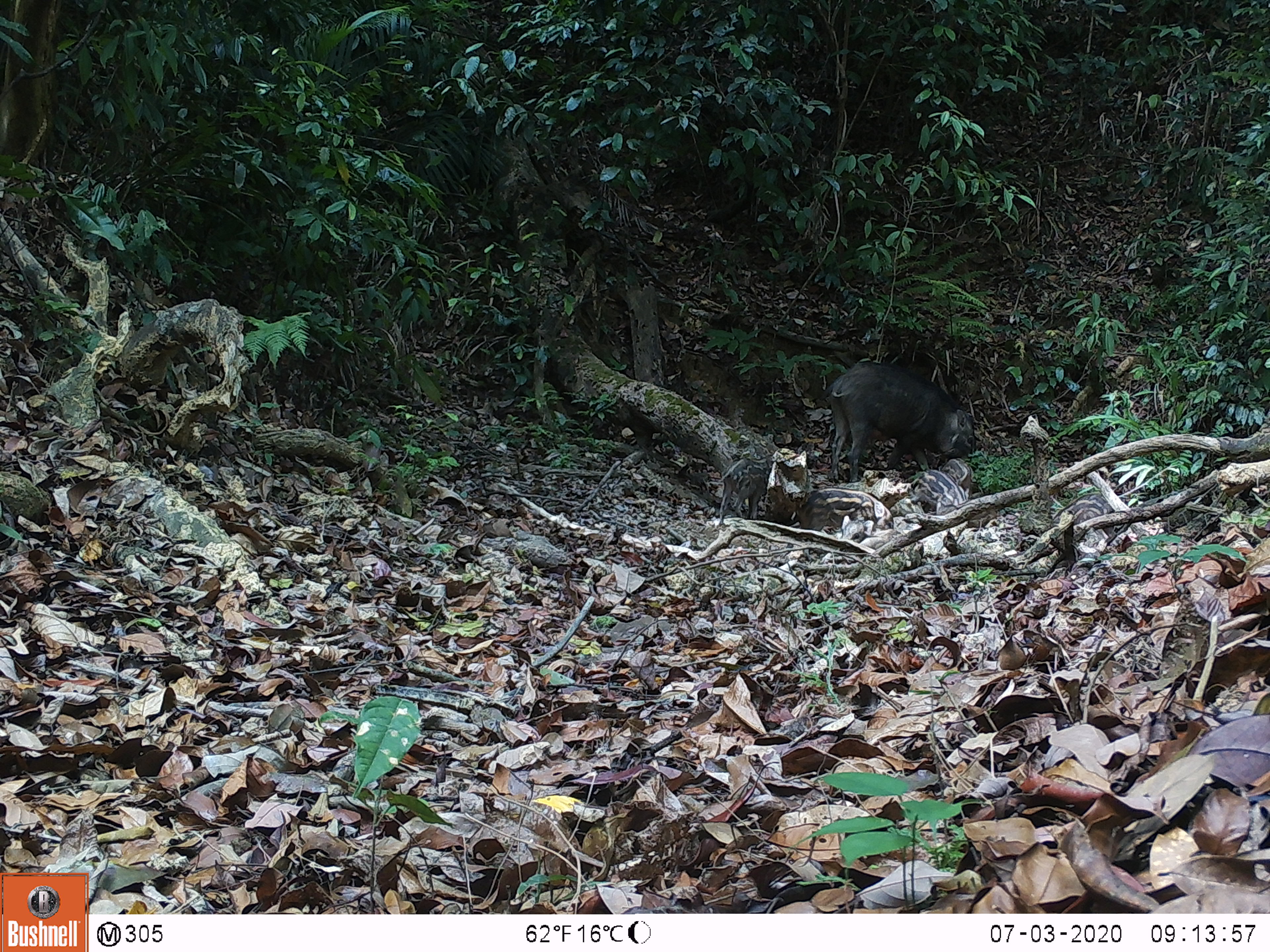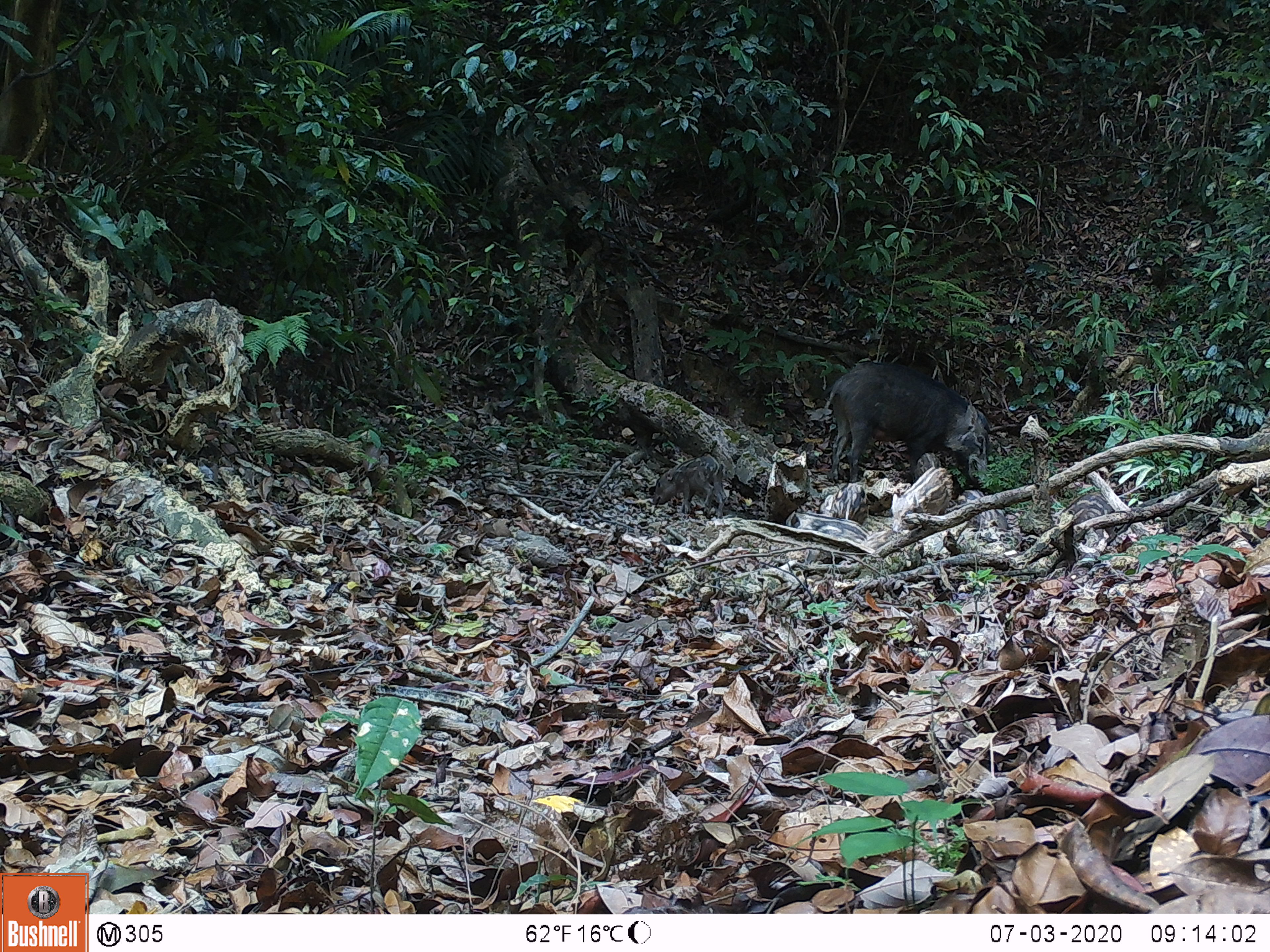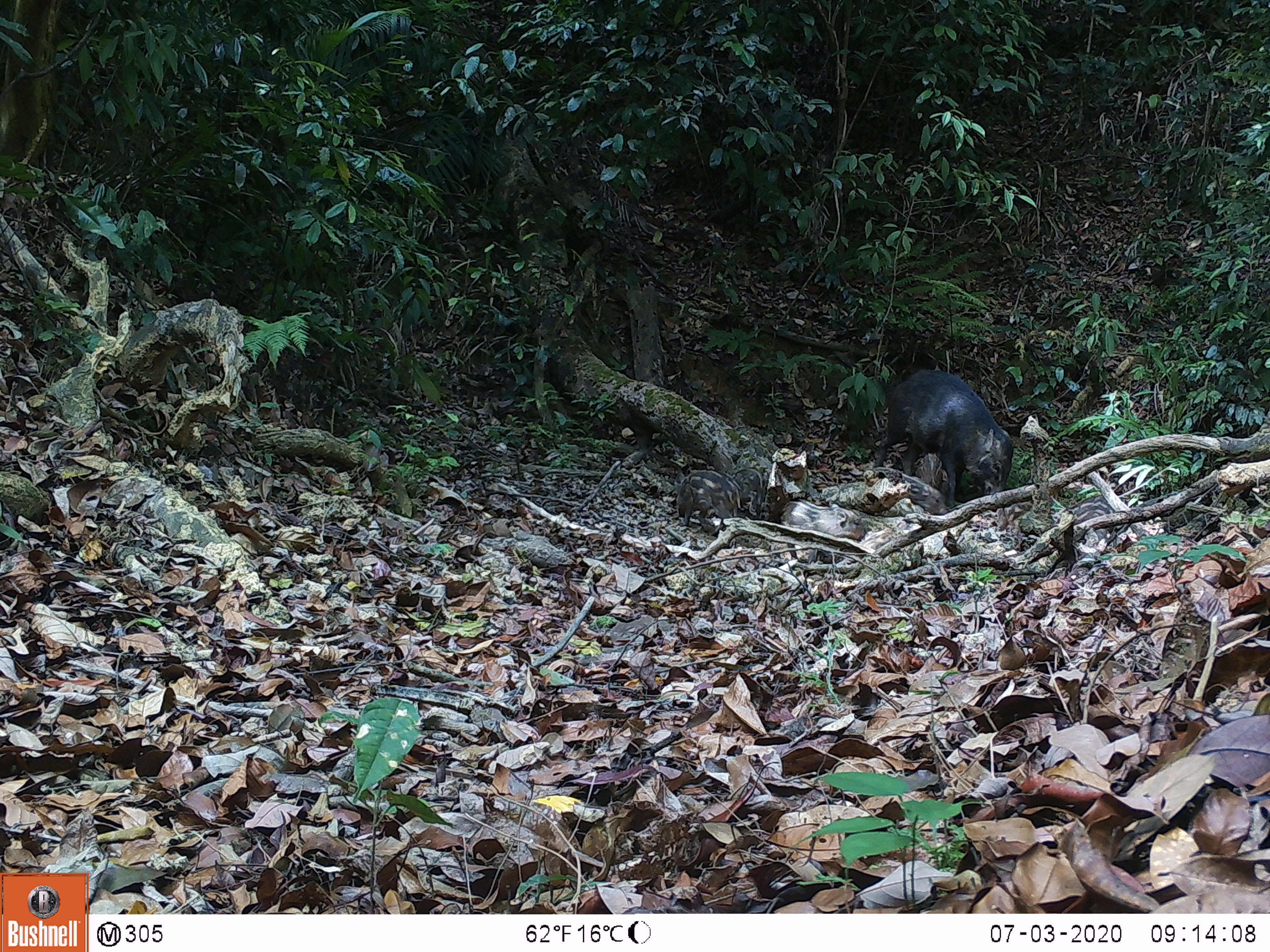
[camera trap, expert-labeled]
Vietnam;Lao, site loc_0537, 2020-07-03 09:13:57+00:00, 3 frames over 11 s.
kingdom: Animalia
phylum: Chordata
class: Mammalia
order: Artiodactyla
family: Suidae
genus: Sus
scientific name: Sus scrofa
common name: eurasian wild pig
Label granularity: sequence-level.